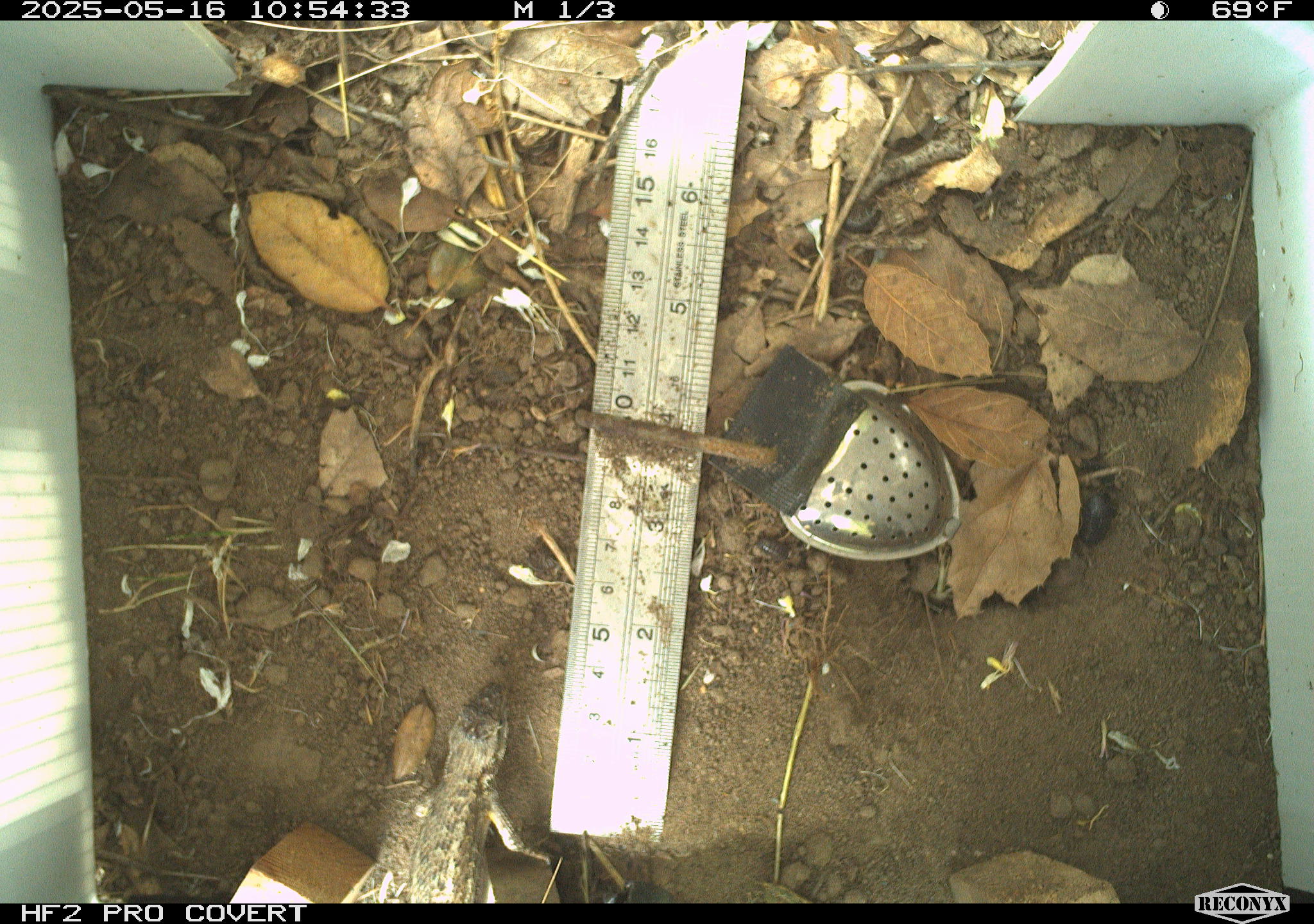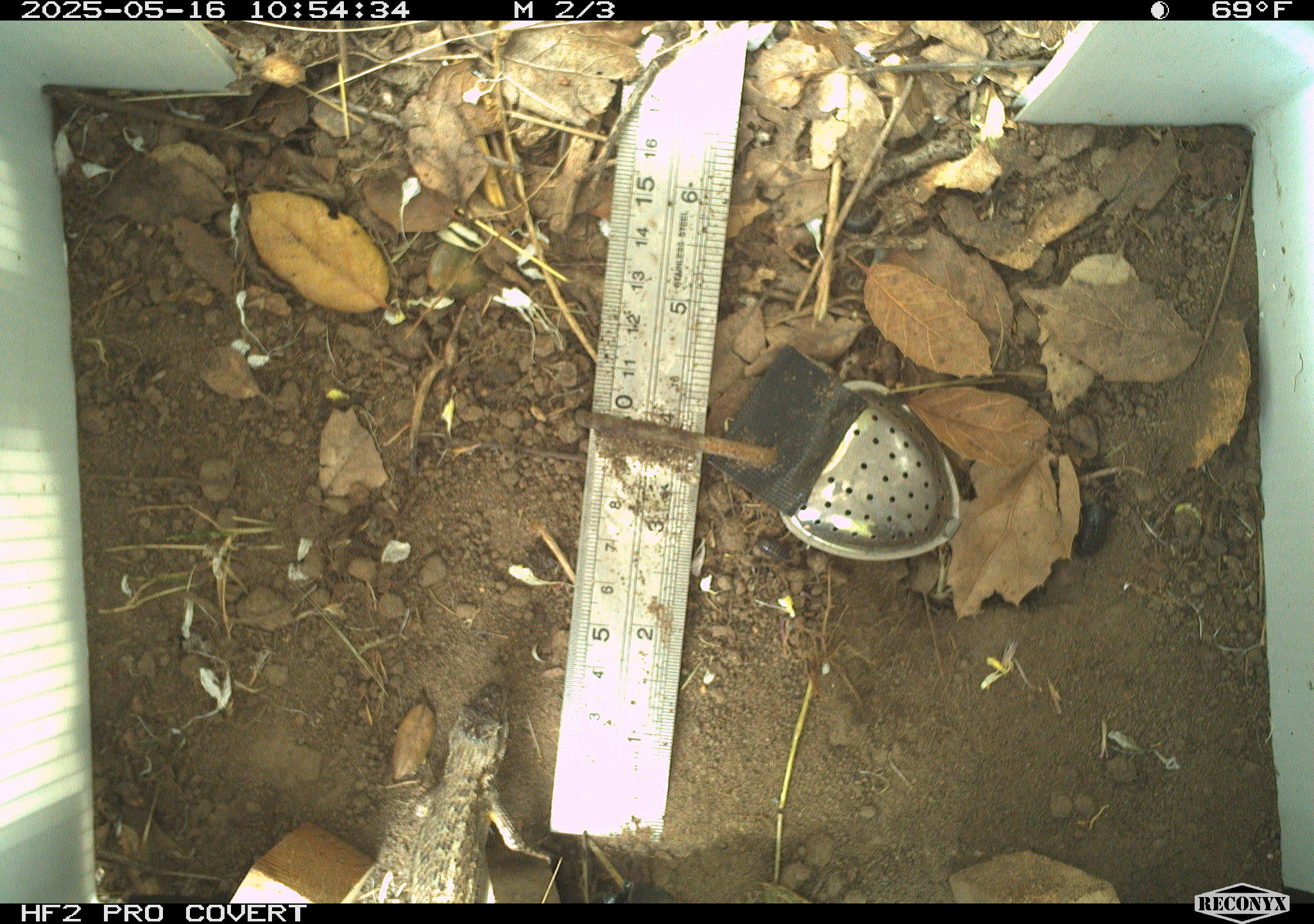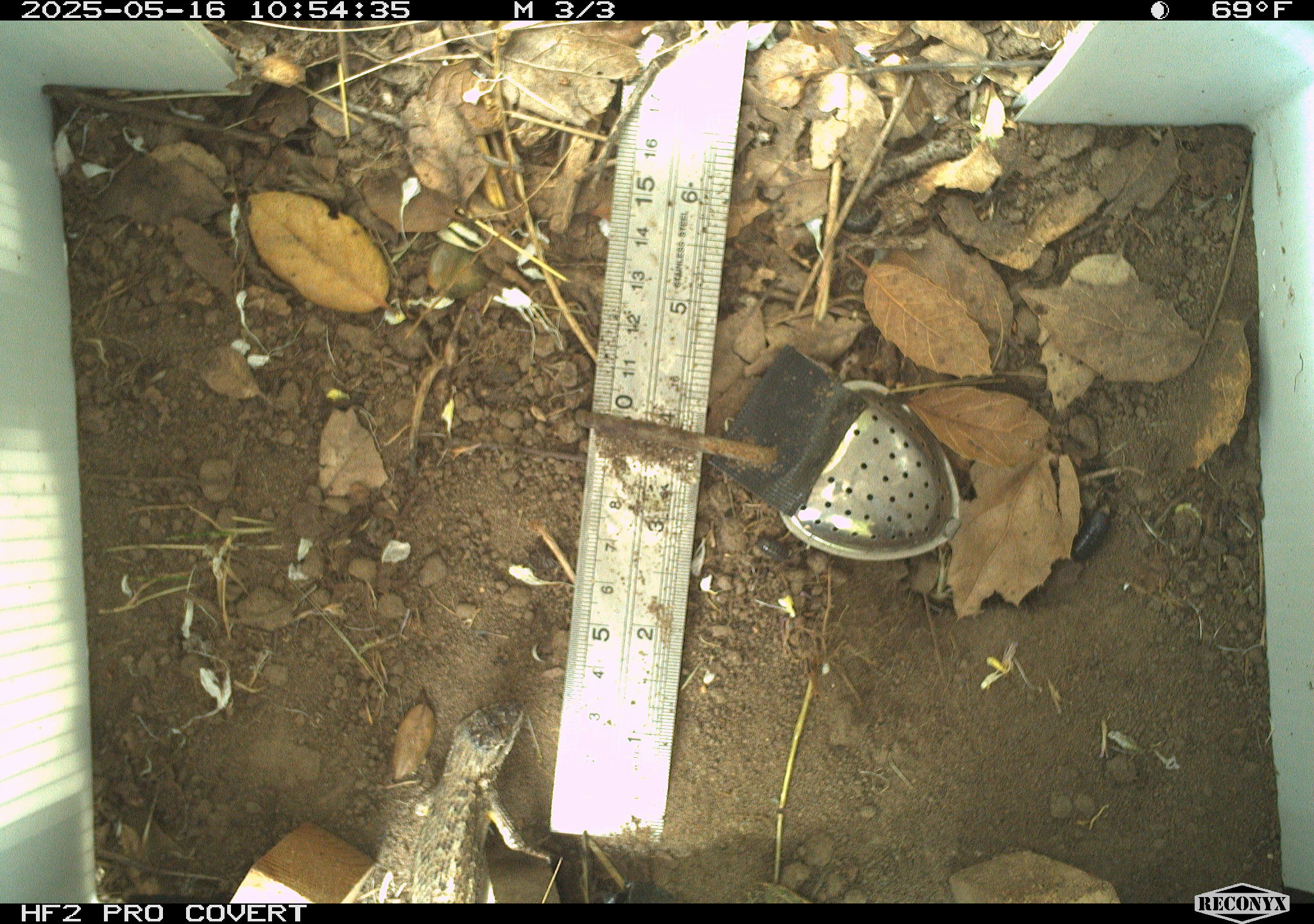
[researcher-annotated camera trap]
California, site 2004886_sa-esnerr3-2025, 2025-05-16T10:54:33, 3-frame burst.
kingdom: Animalia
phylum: Chordata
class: Reptilia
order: Squamata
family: Phrynosomatidae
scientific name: Phrynosomatidae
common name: north american spiny lizards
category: sceloporus/uta species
Sceloporus/uta species (north american spiny lizards) (Phrynosomatidae).